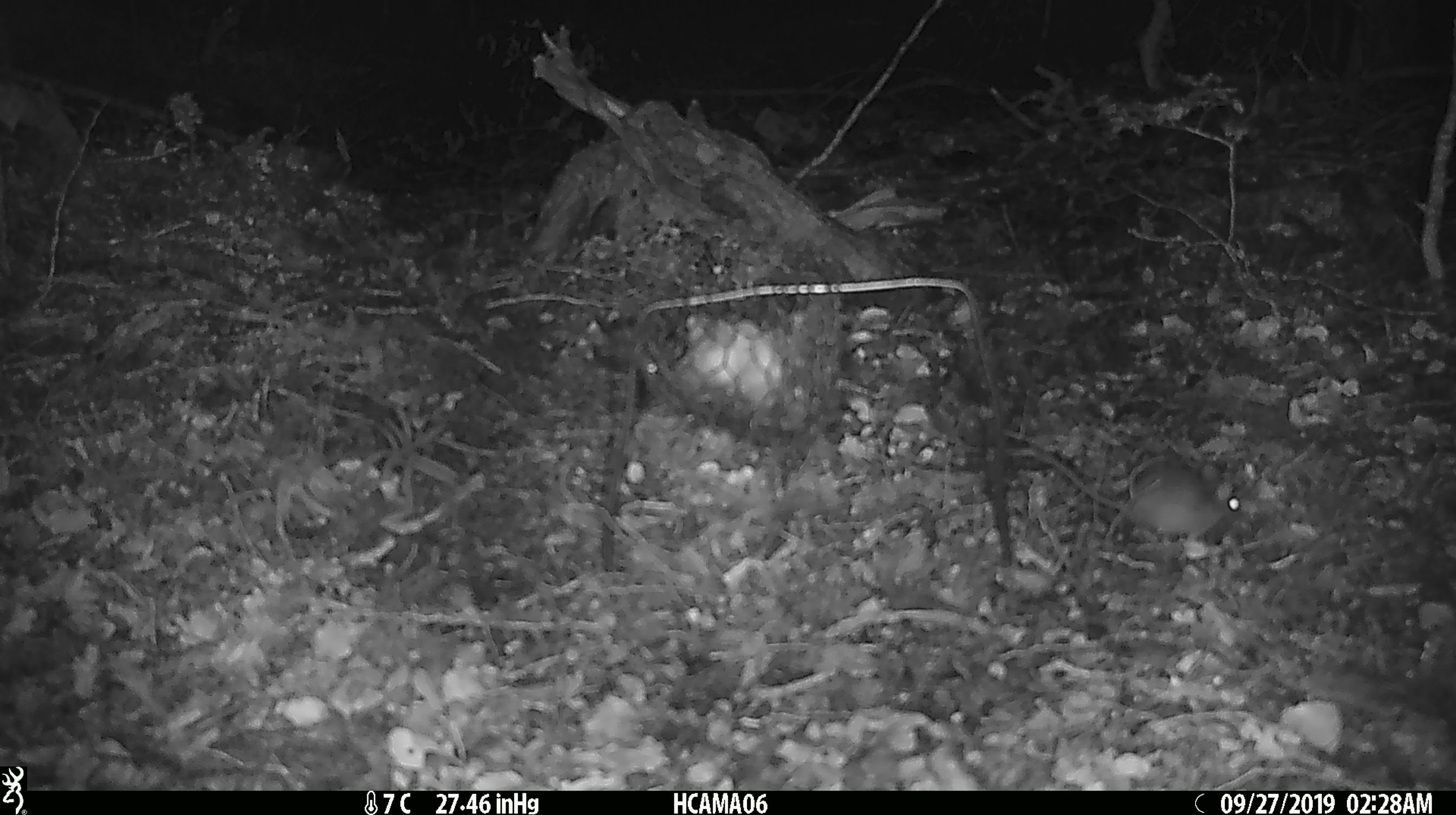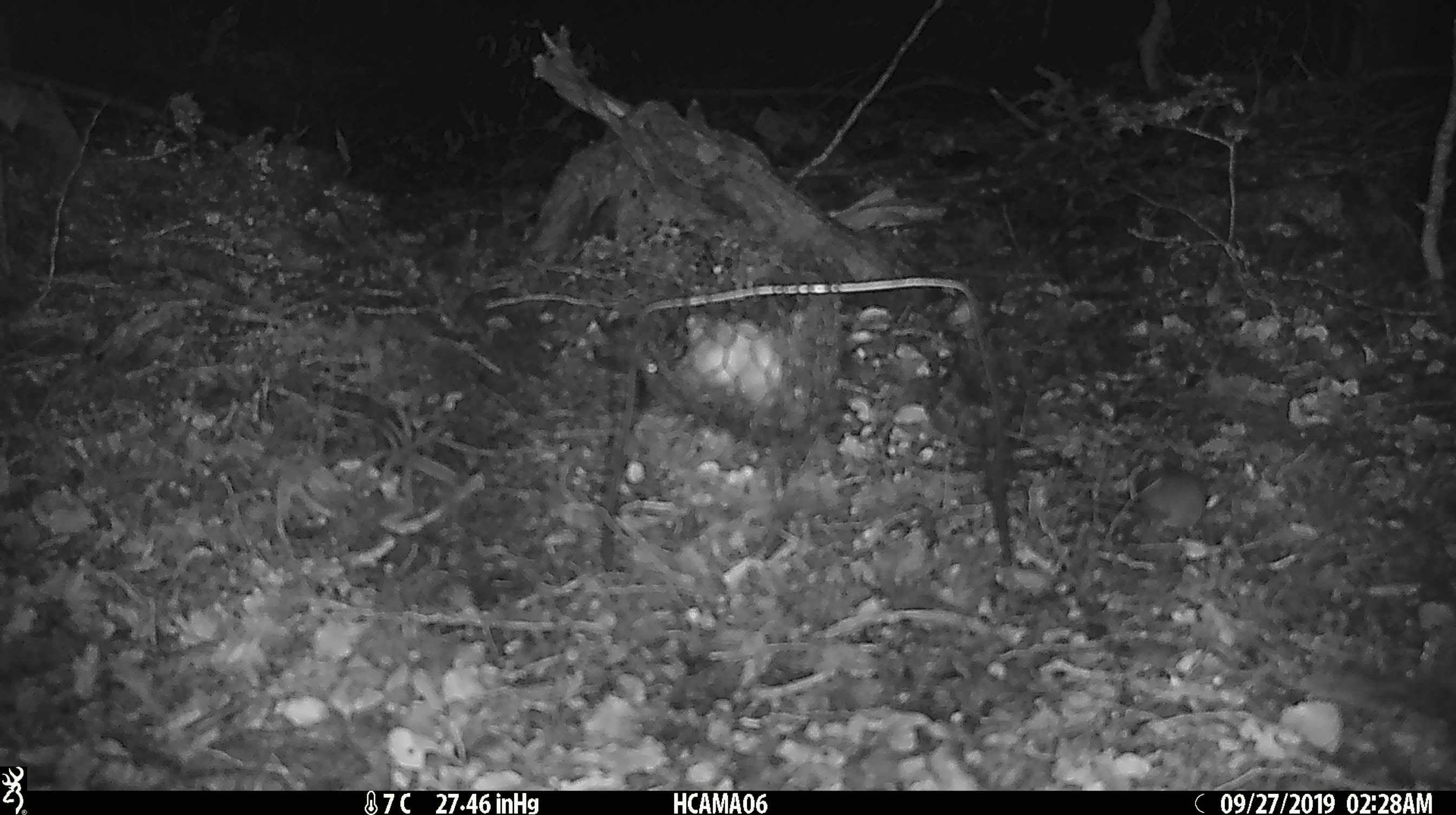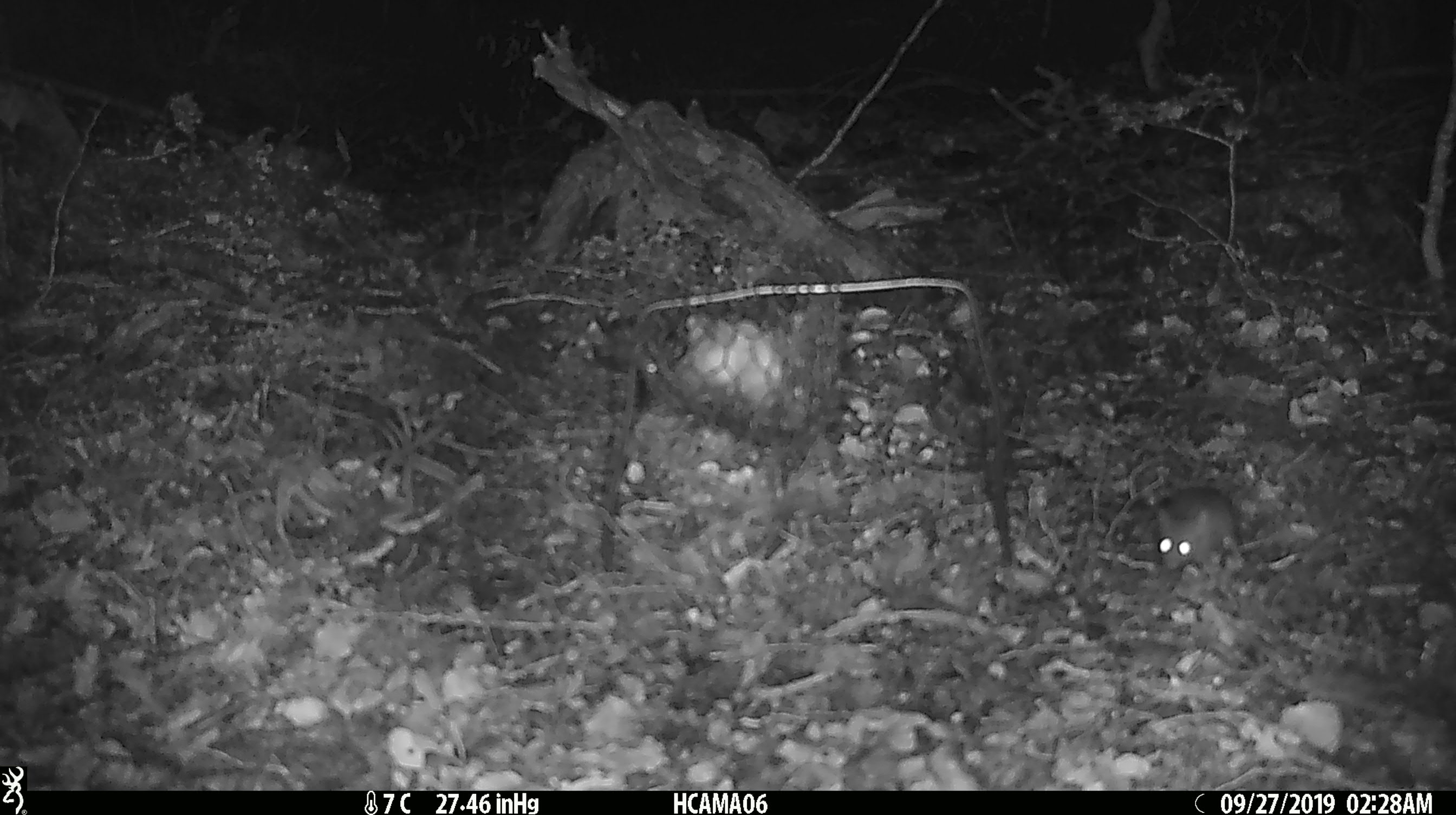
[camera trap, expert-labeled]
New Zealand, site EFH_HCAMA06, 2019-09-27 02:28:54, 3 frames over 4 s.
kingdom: Animalia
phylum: Chordata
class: Mammalia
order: Rodentia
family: Muridae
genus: Mus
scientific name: Mus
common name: mouse